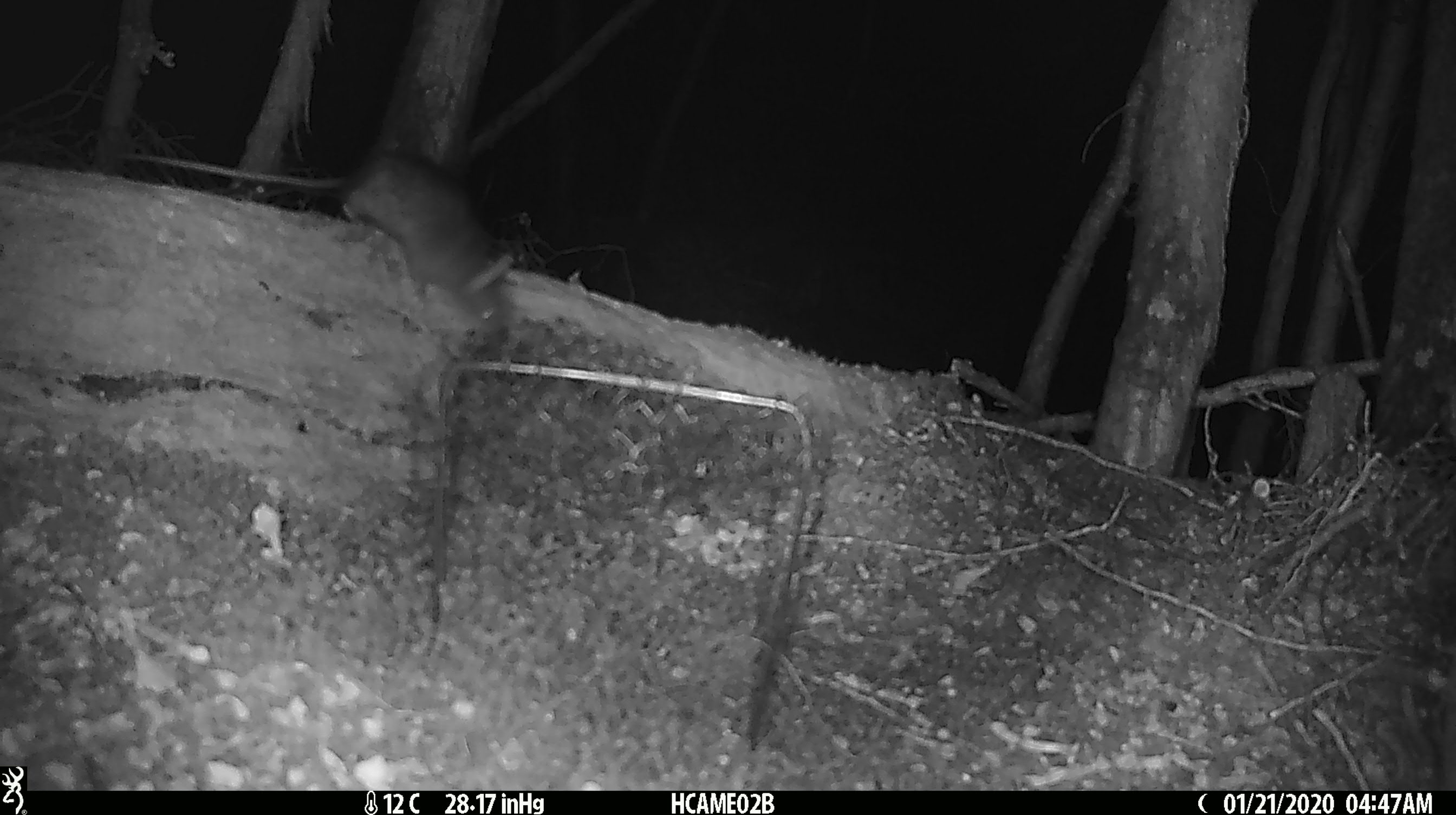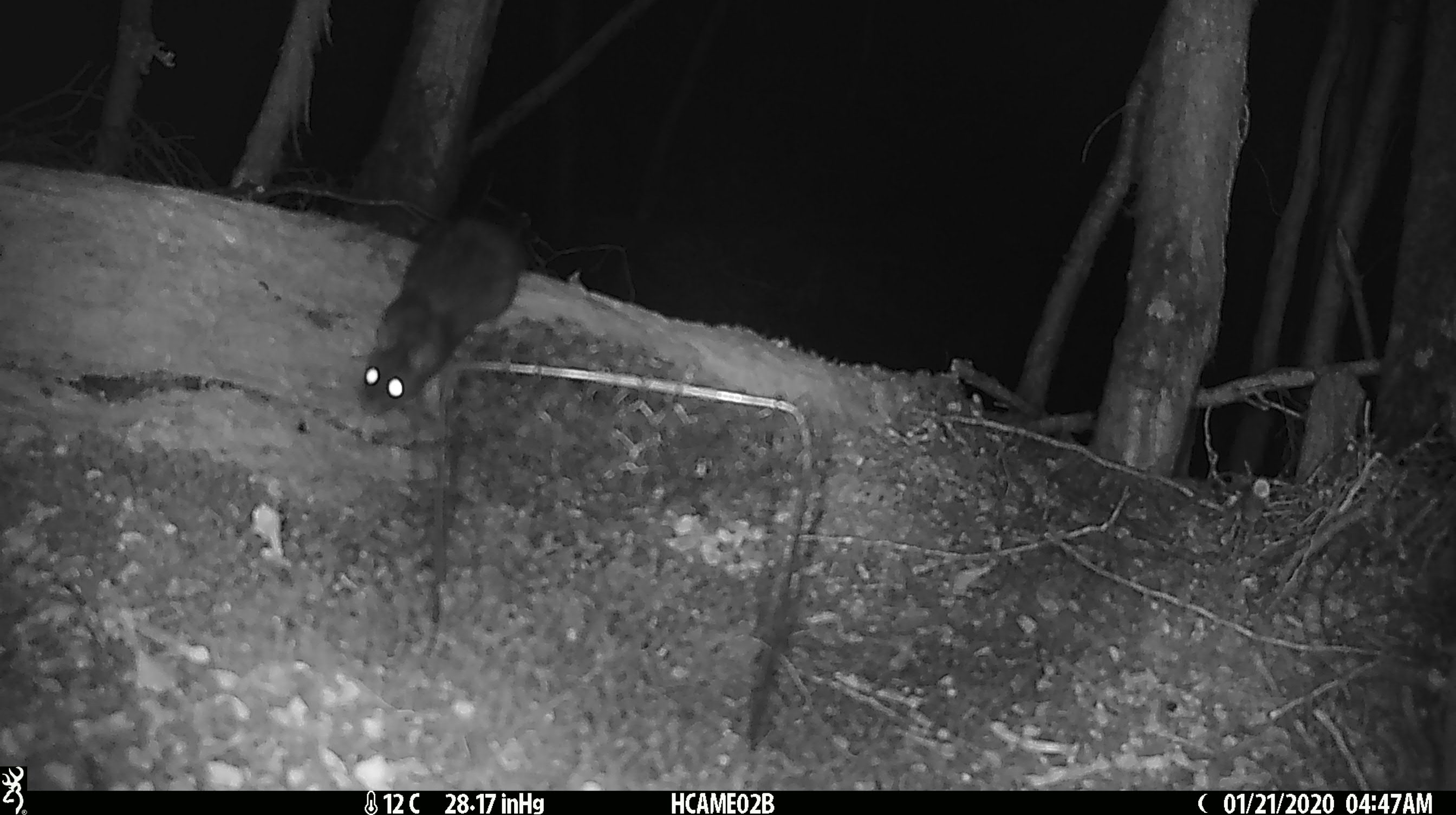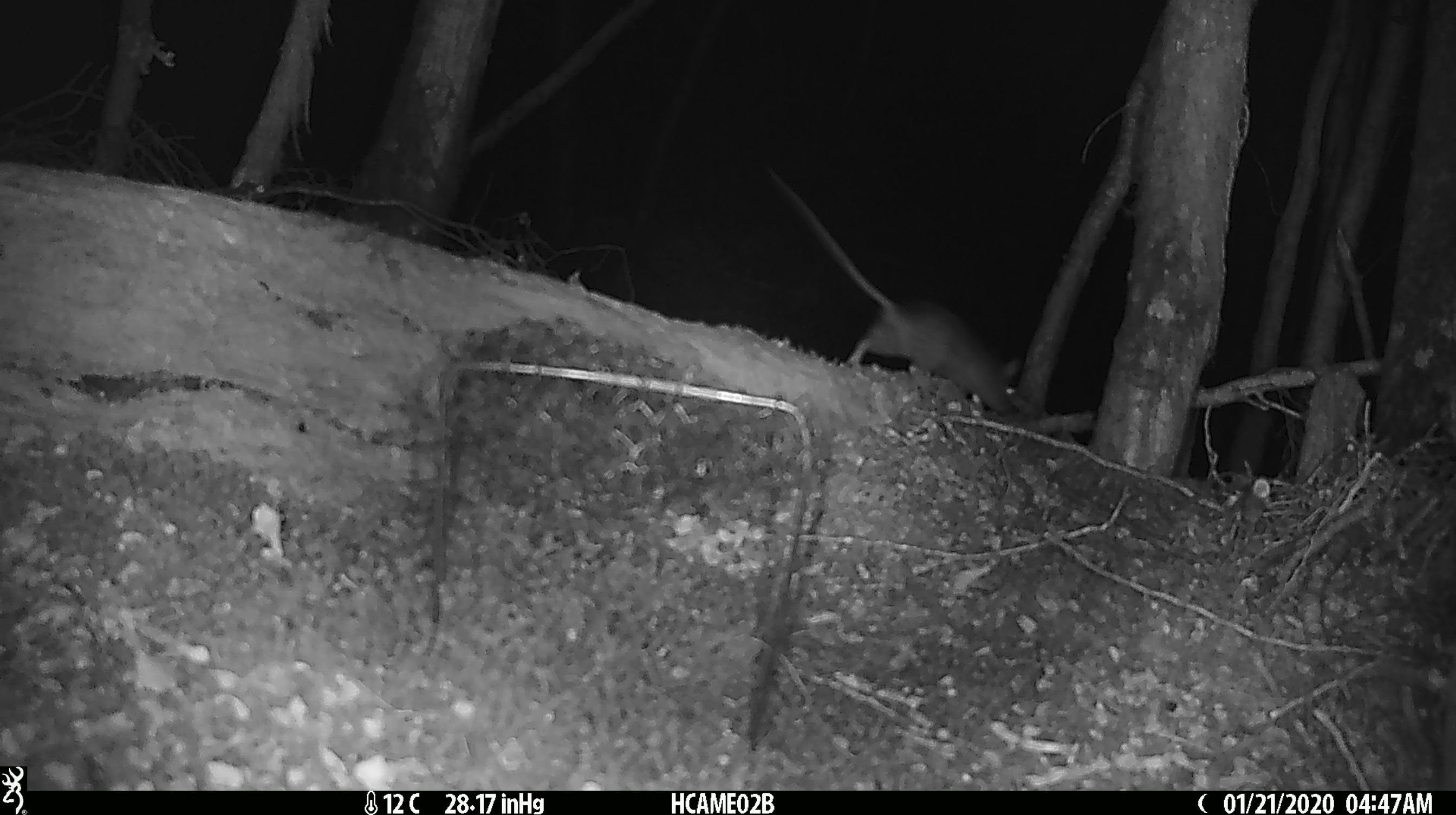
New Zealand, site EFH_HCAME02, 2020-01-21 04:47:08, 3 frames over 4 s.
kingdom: Animalia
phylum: Chordata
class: Mammalia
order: Rodentia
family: Muridae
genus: Rattus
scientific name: Rattus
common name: rat